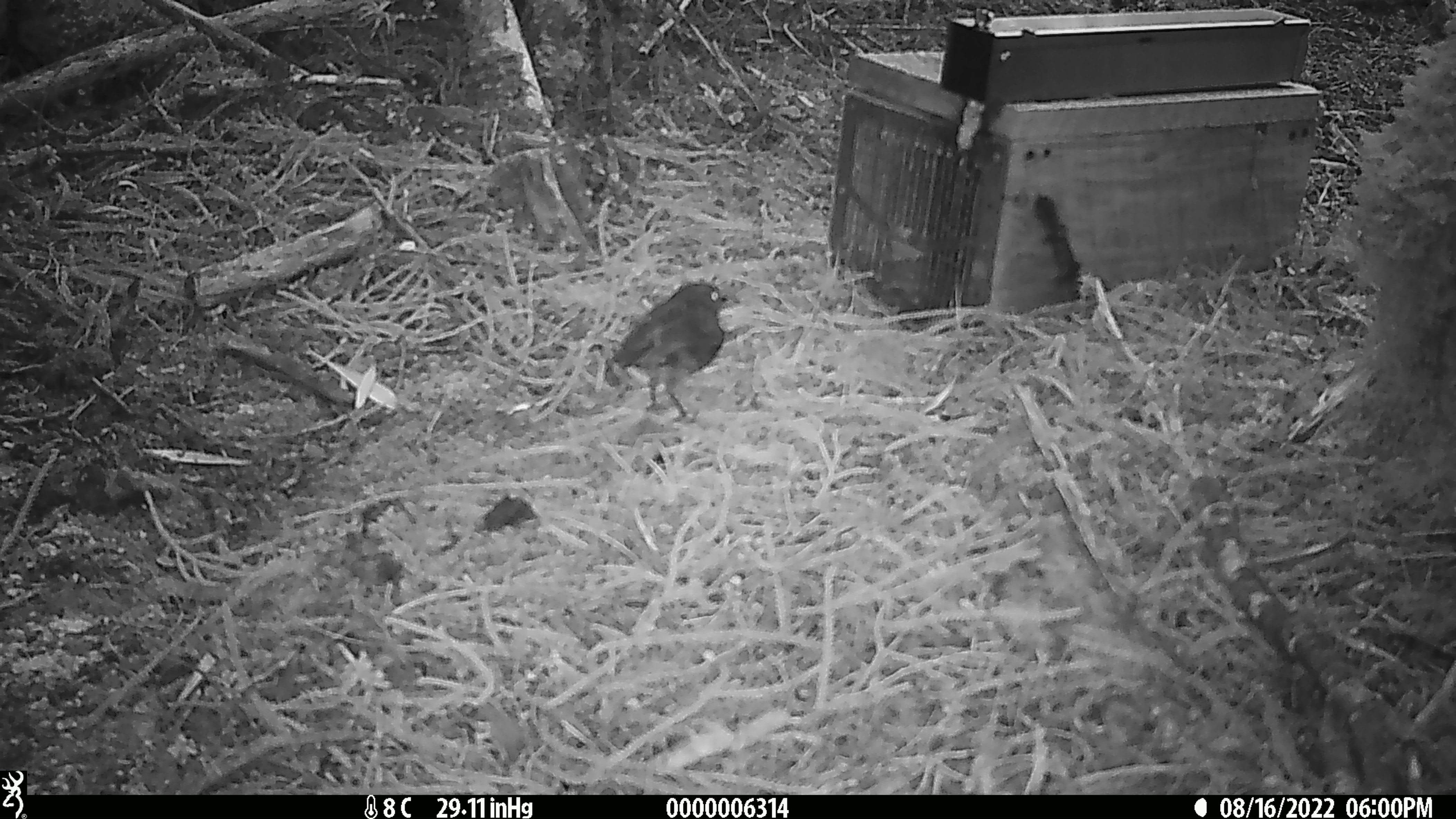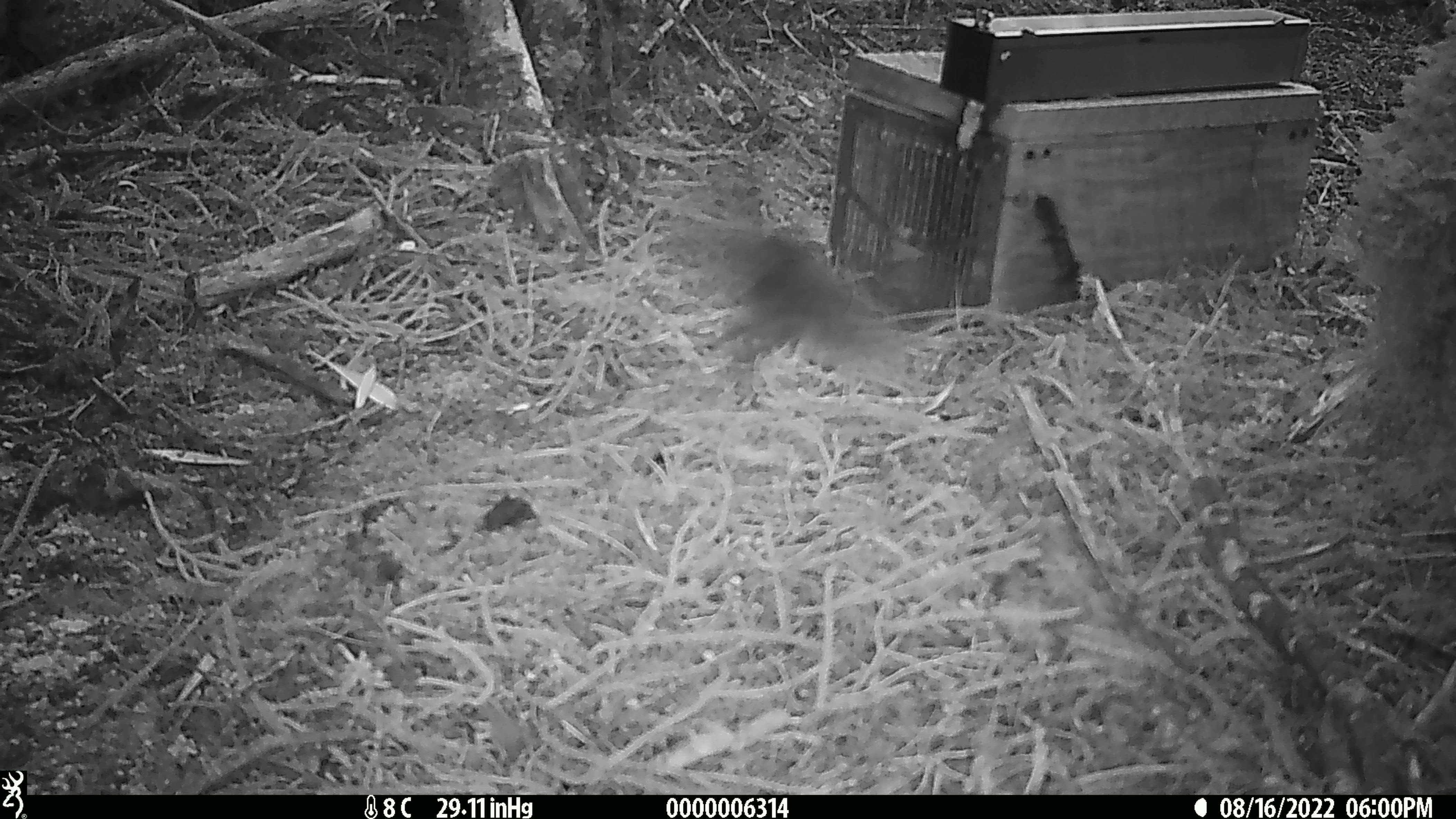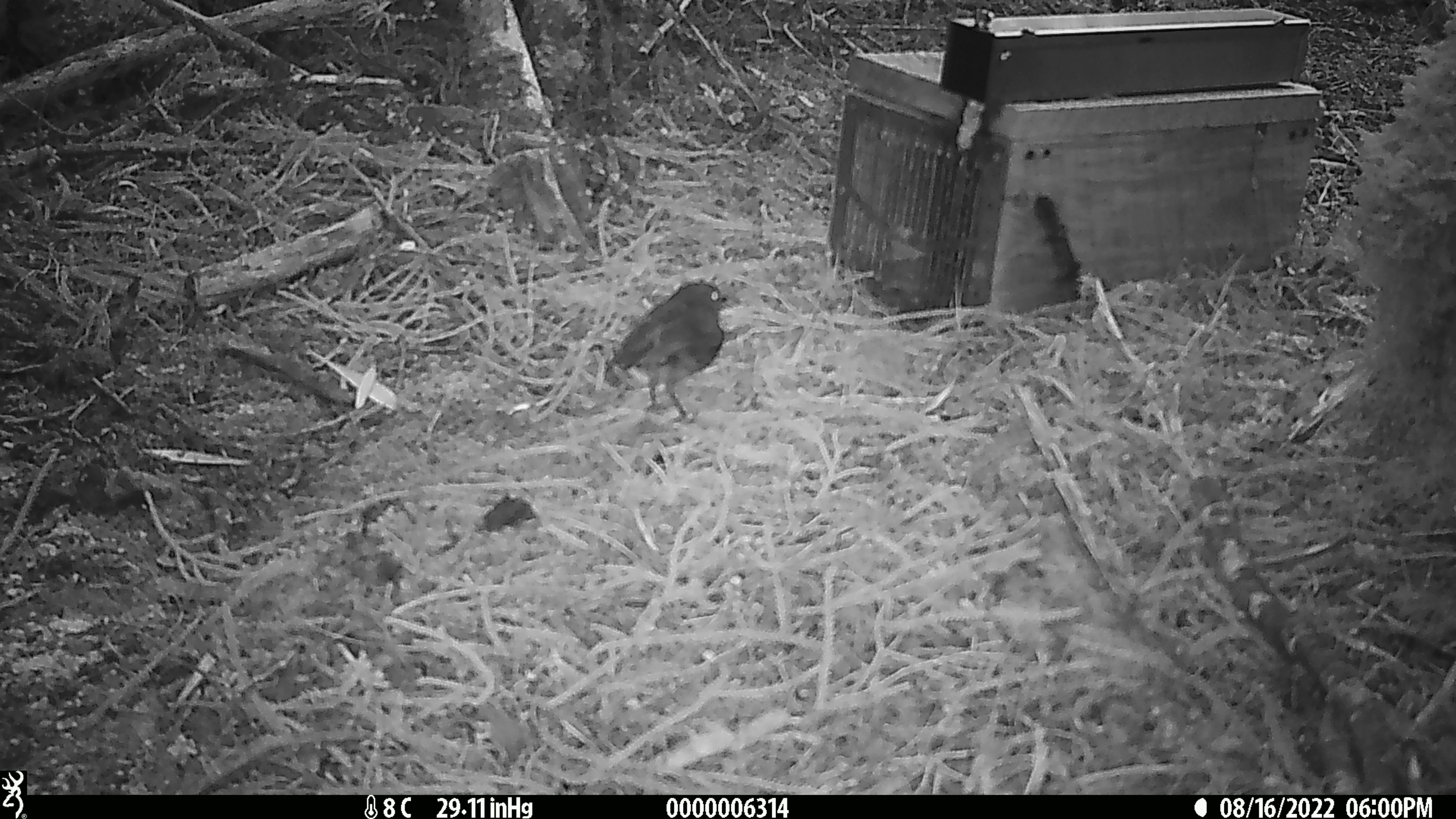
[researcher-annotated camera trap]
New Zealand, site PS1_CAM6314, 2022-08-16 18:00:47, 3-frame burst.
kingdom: Animalia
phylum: Chordata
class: Aves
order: Passeriformes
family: Petroicidae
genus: Petroica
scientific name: Petroica australis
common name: new zealand robin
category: robin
Robin (new zealand robin) (Petroica australis).